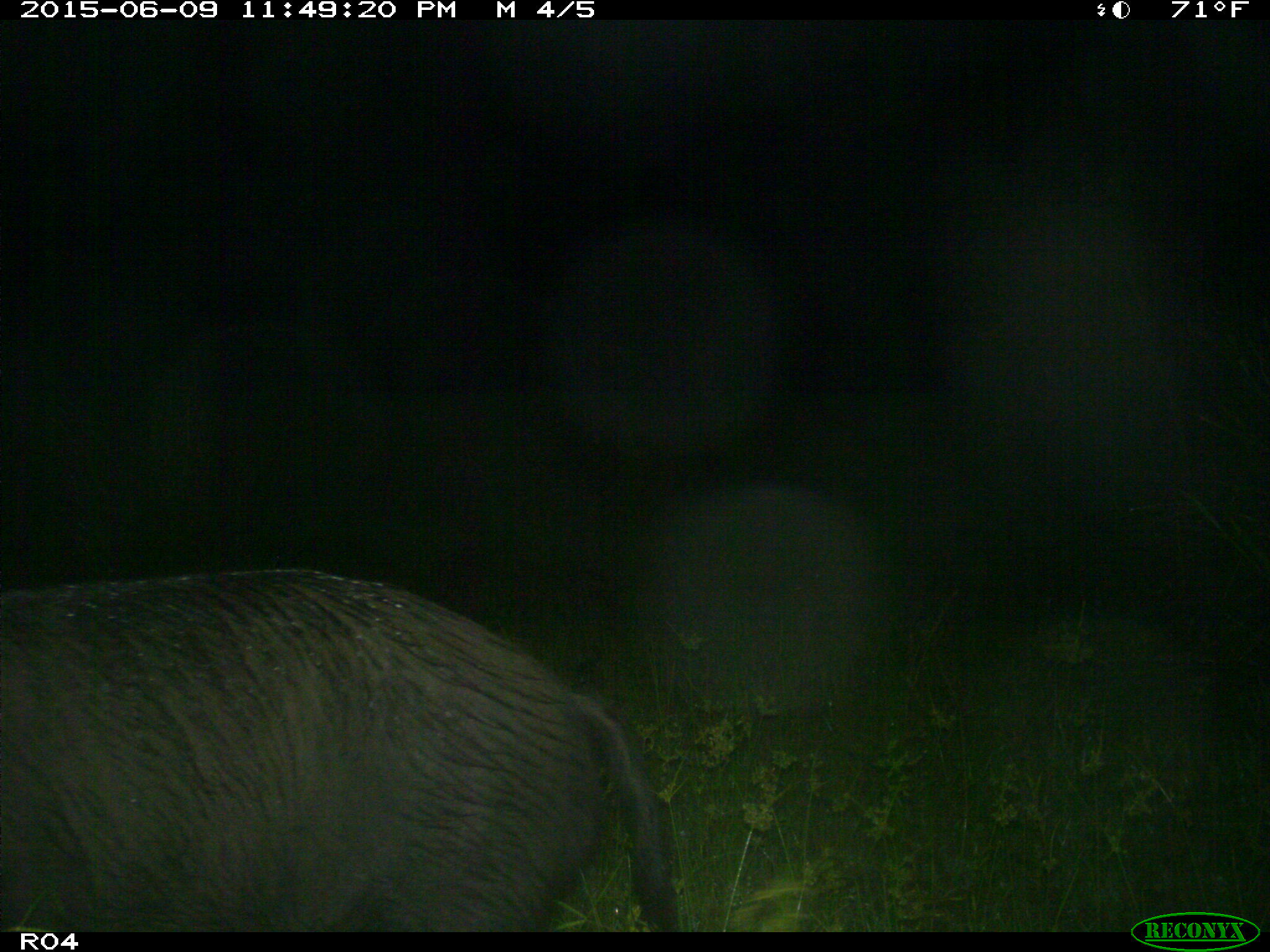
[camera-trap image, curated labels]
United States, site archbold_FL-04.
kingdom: Animalia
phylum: Chordata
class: Mammalia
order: Artiodactyla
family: Suidae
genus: Sus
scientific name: Sus scrofa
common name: wild boar